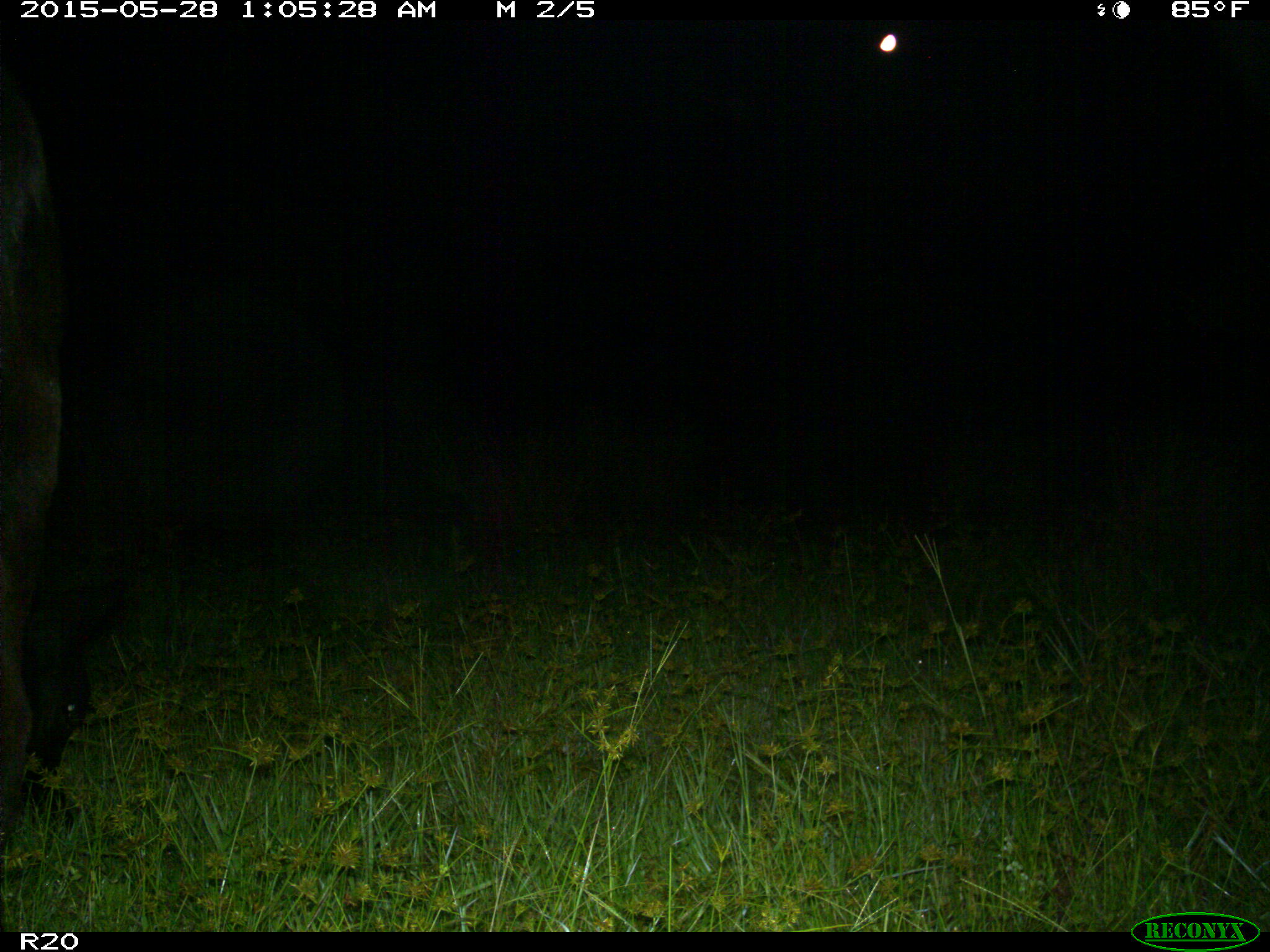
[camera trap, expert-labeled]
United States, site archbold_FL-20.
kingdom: Animalia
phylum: Chordata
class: Mammalia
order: Artiodactyla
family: Bovidae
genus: Bos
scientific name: Bos taurus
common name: domestic cow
Bos taurus (domestic cow).